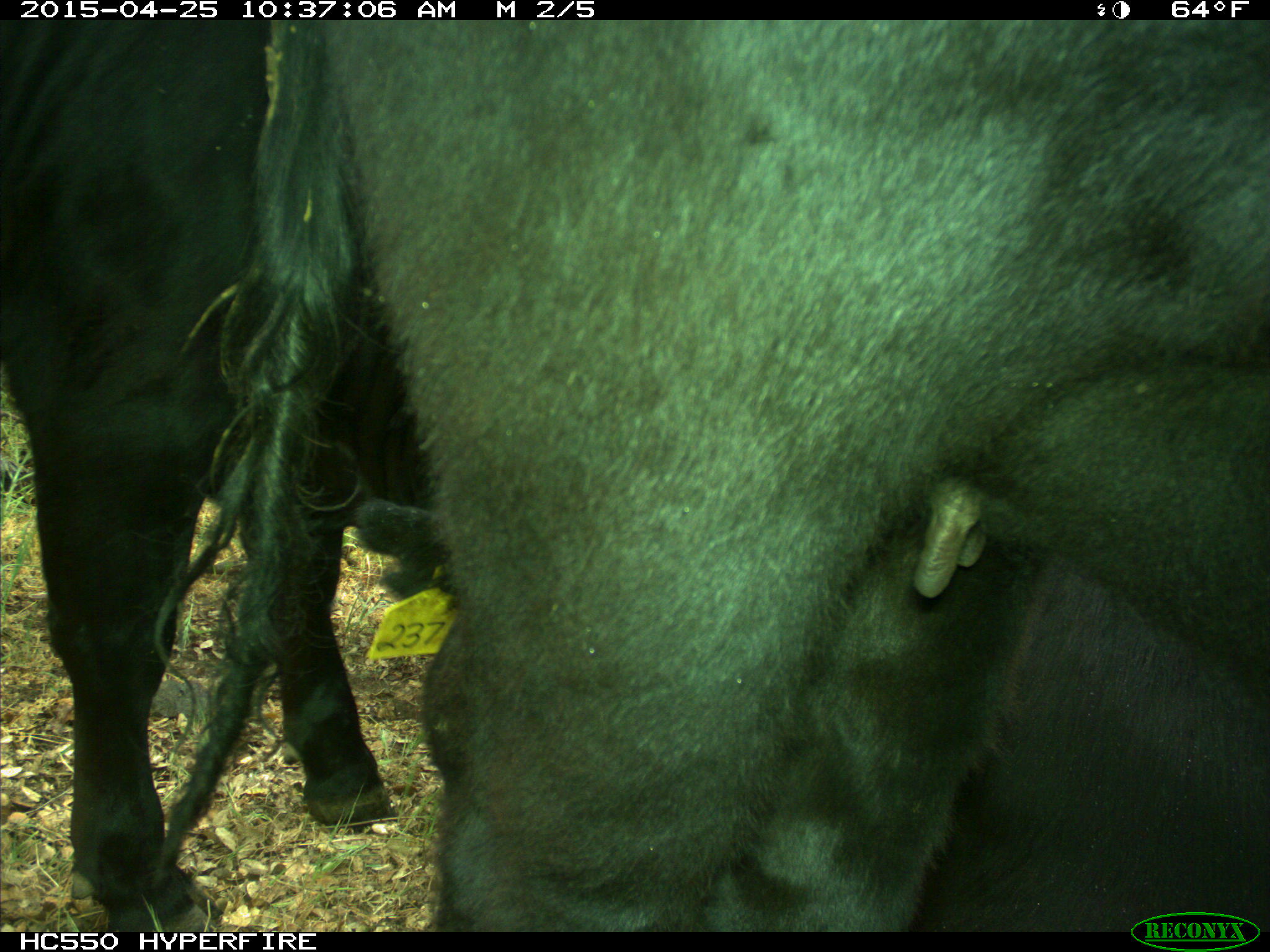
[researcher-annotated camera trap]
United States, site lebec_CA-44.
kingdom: Animalia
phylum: Chordata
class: Mammalia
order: Artiodactyla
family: Suidae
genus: Sus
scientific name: Sus scrofa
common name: wild boar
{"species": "Sus scrofa (wild boar)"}